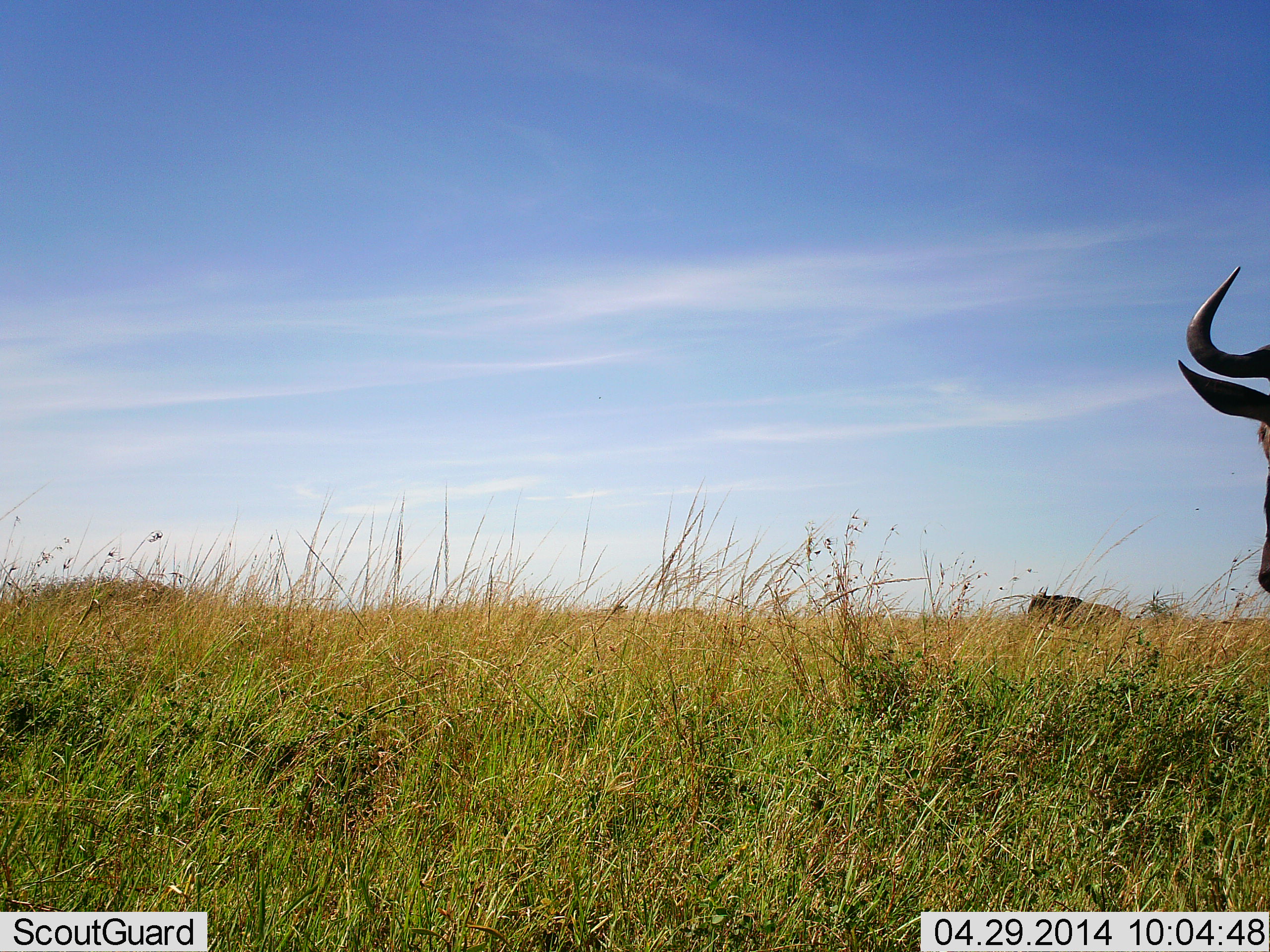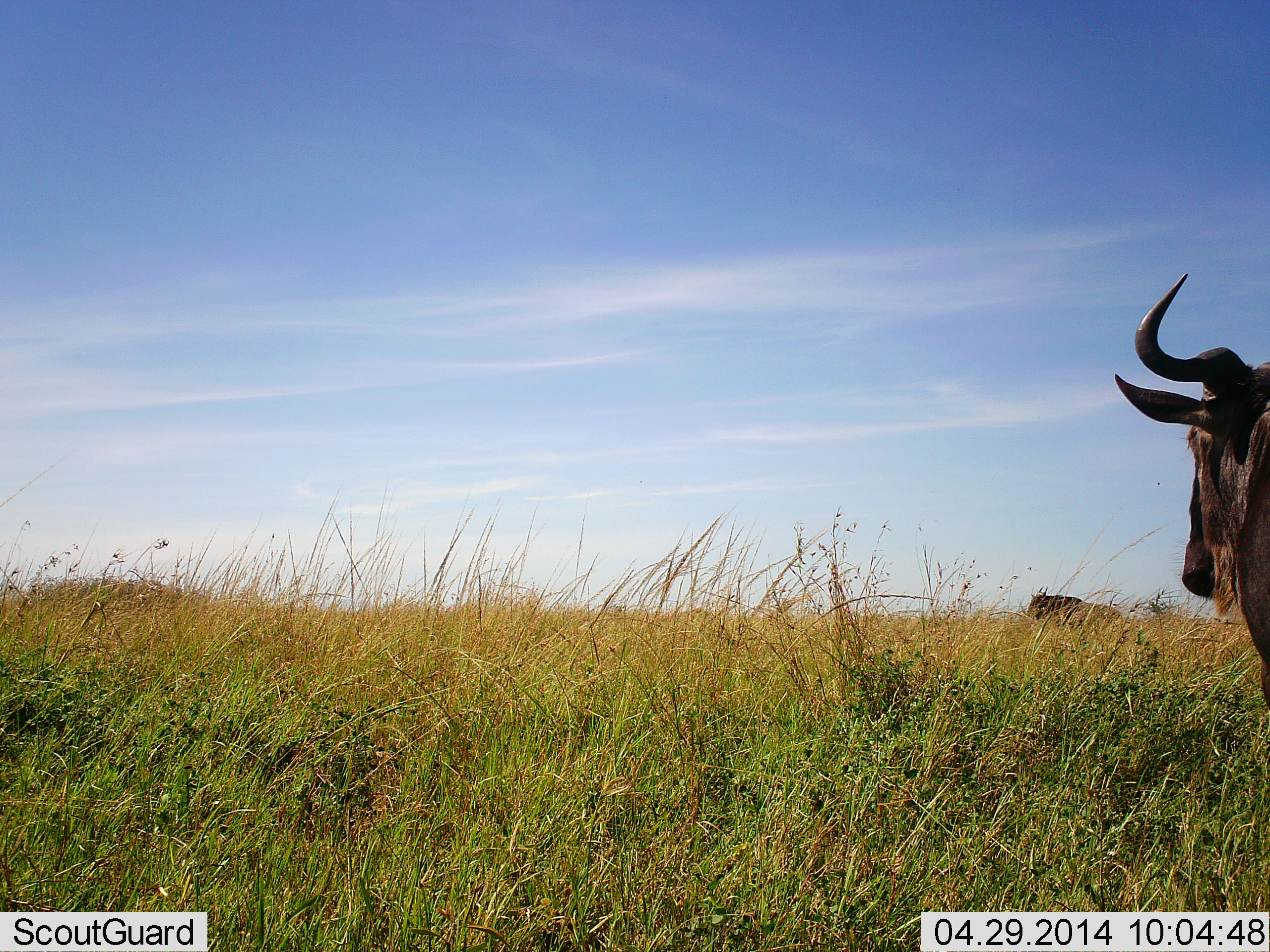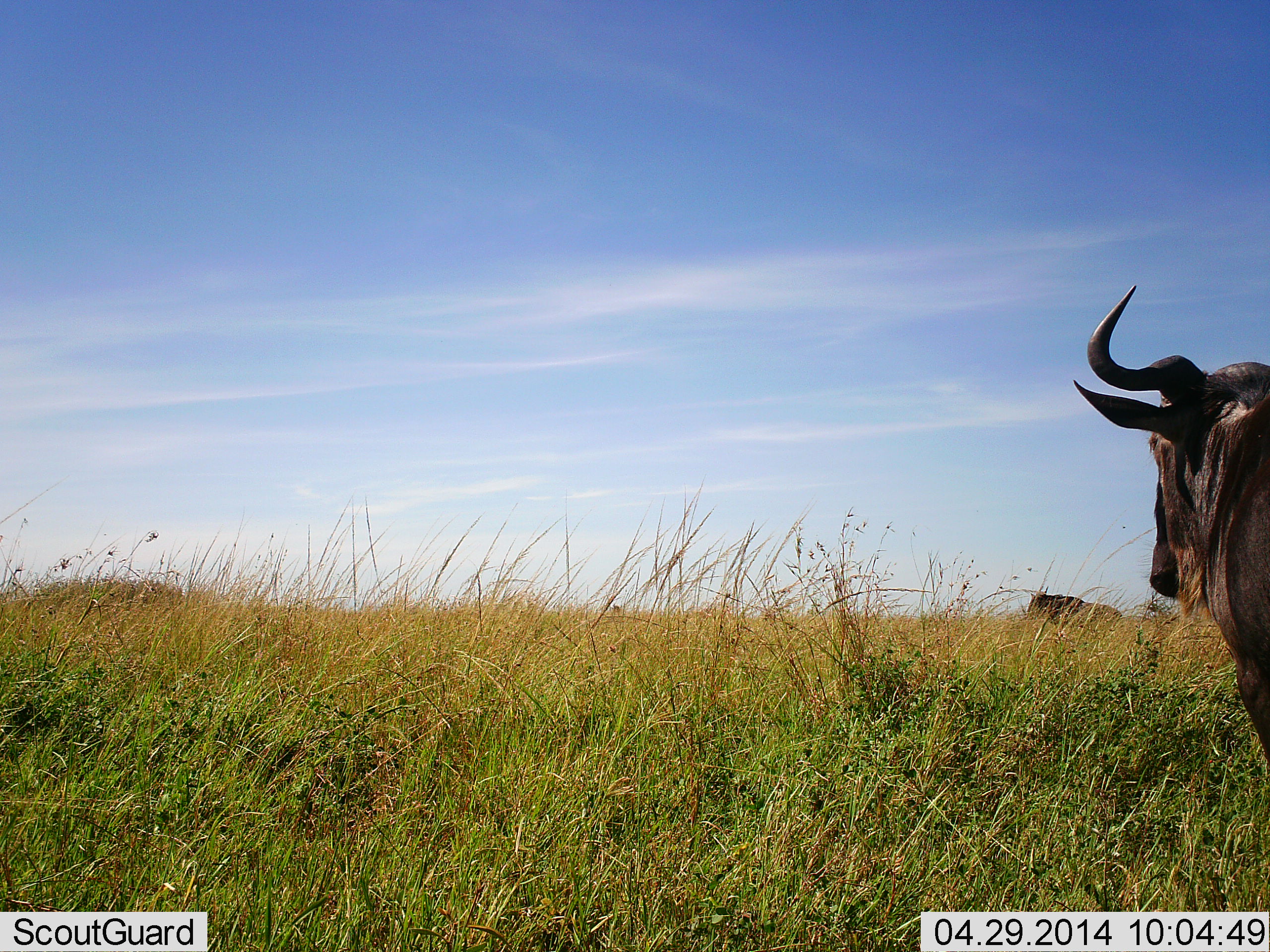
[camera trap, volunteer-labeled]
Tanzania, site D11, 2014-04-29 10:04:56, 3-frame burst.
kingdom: Animalia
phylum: Chordata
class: Mammalia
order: Artiodactyla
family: Bovidae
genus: Connochaetes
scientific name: Connochaetes taurinus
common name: blue wildebeest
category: wildebeest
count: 2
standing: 73%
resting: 18%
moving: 64%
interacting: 0%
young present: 0%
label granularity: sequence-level